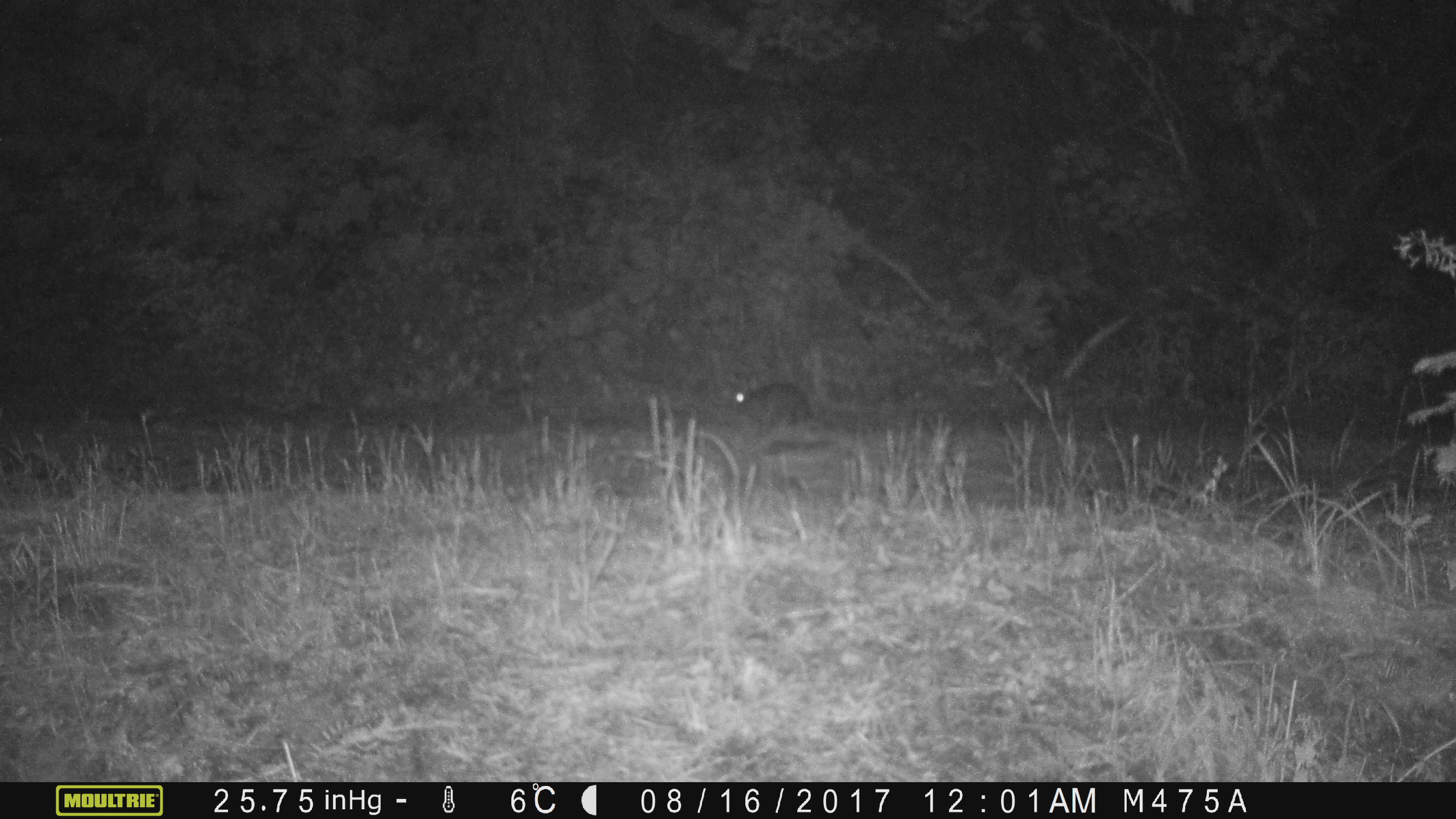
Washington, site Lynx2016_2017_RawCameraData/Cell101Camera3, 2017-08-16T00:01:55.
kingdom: Animalia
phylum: Chordata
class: Mammalia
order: Lagomorpha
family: Leporidae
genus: Lepus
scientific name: Lepus americanus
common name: snowshoe hare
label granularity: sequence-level